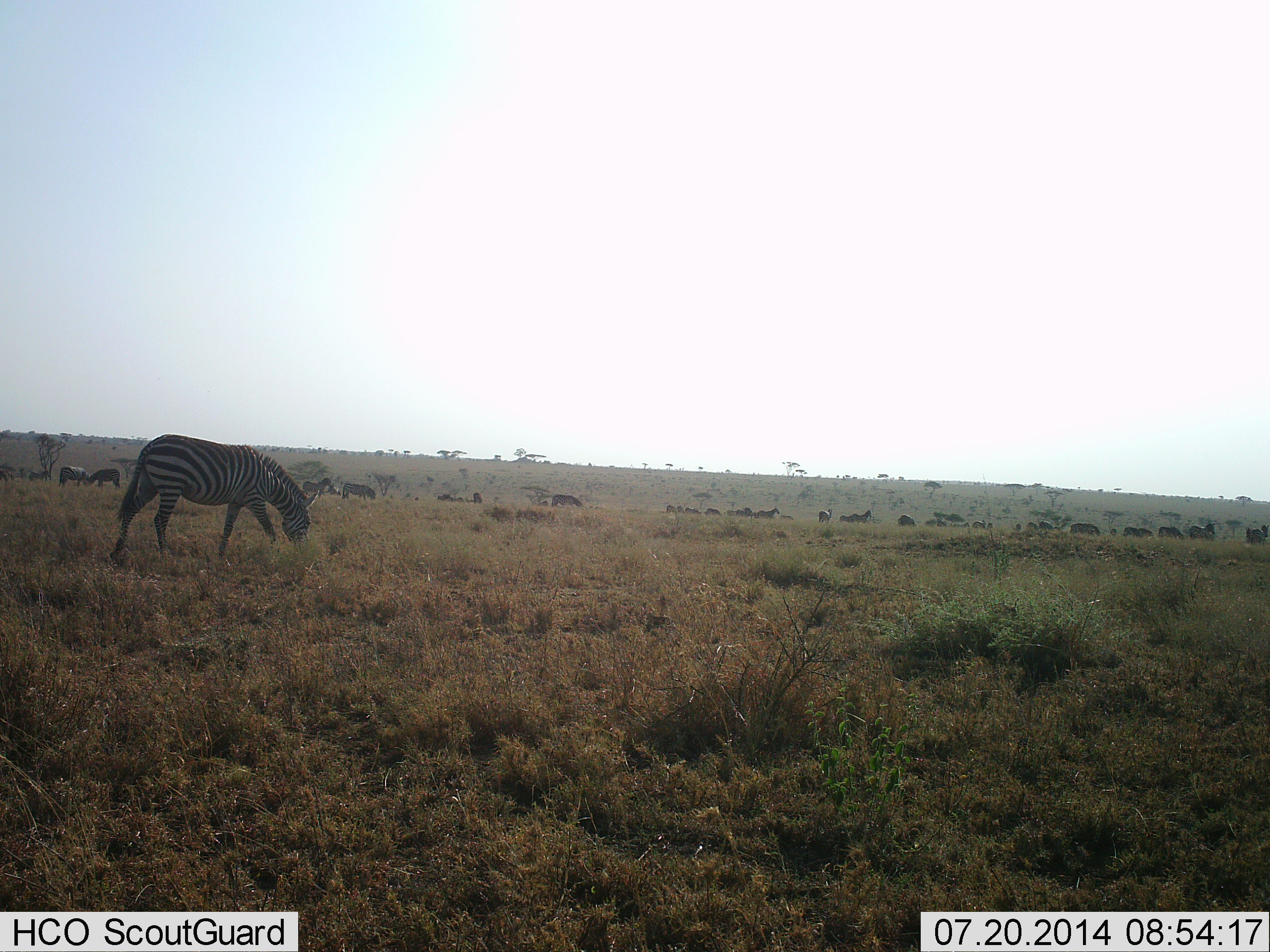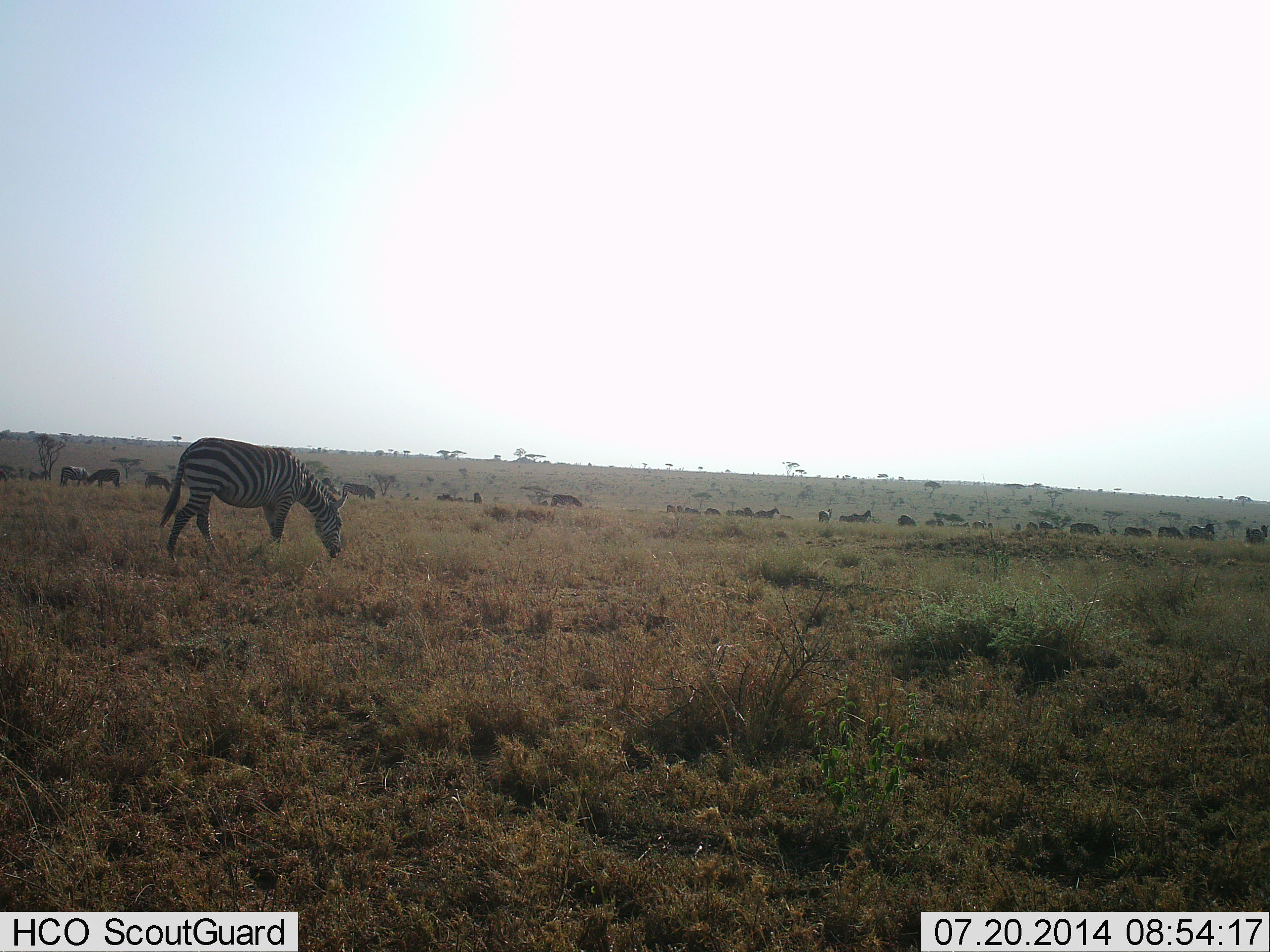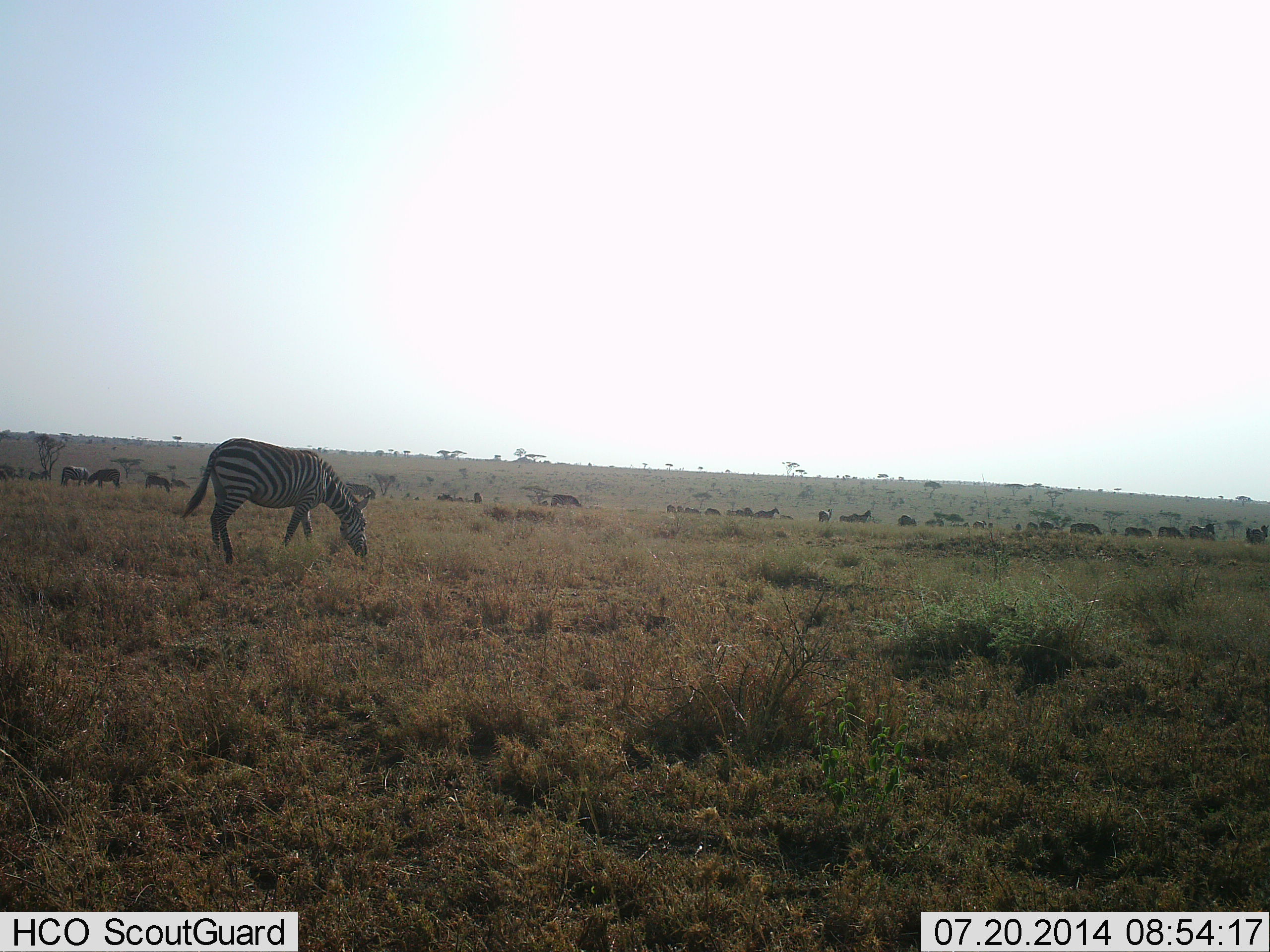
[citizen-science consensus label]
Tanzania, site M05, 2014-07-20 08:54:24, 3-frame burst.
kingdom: Animalia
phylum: Chordata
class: Mammalia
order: Perissodactyla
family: Equidae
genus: Equus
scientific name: Equus quagga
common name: plains zebra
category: zebra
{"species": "zebra (plains zebra) (Equus quagga)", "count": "11-50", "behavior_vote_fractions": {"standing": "36%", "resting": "0%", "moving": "9%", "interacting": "0%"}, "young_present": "0%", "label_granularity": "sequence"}